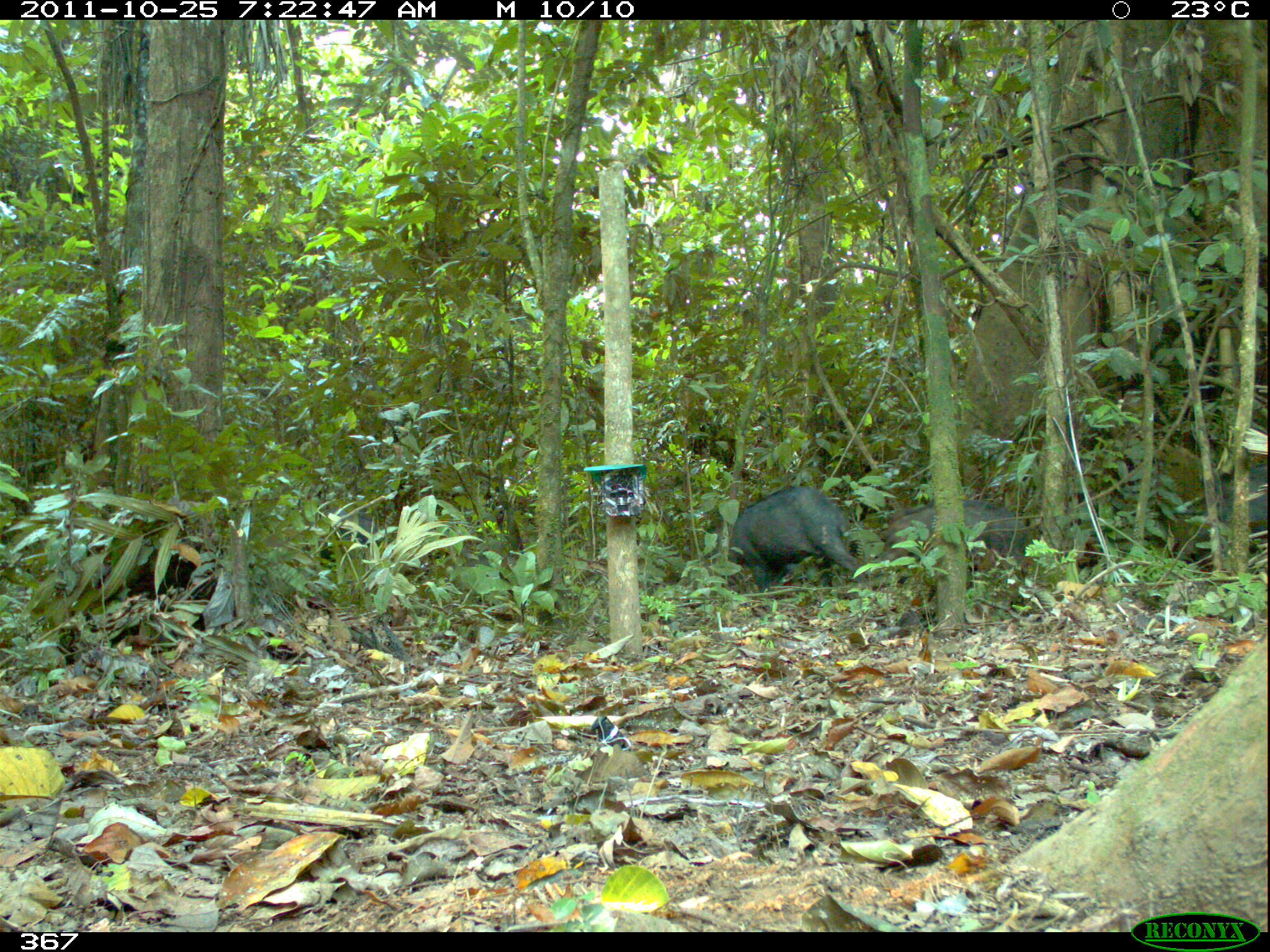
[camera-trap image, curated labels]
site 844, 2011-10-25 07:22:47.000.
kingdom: Animalia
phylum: Chordata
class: Mammalia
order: Artiodactyla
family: Tayassuidae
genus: Tayassu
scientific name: Tayassu pecari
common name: white-lipped peccary